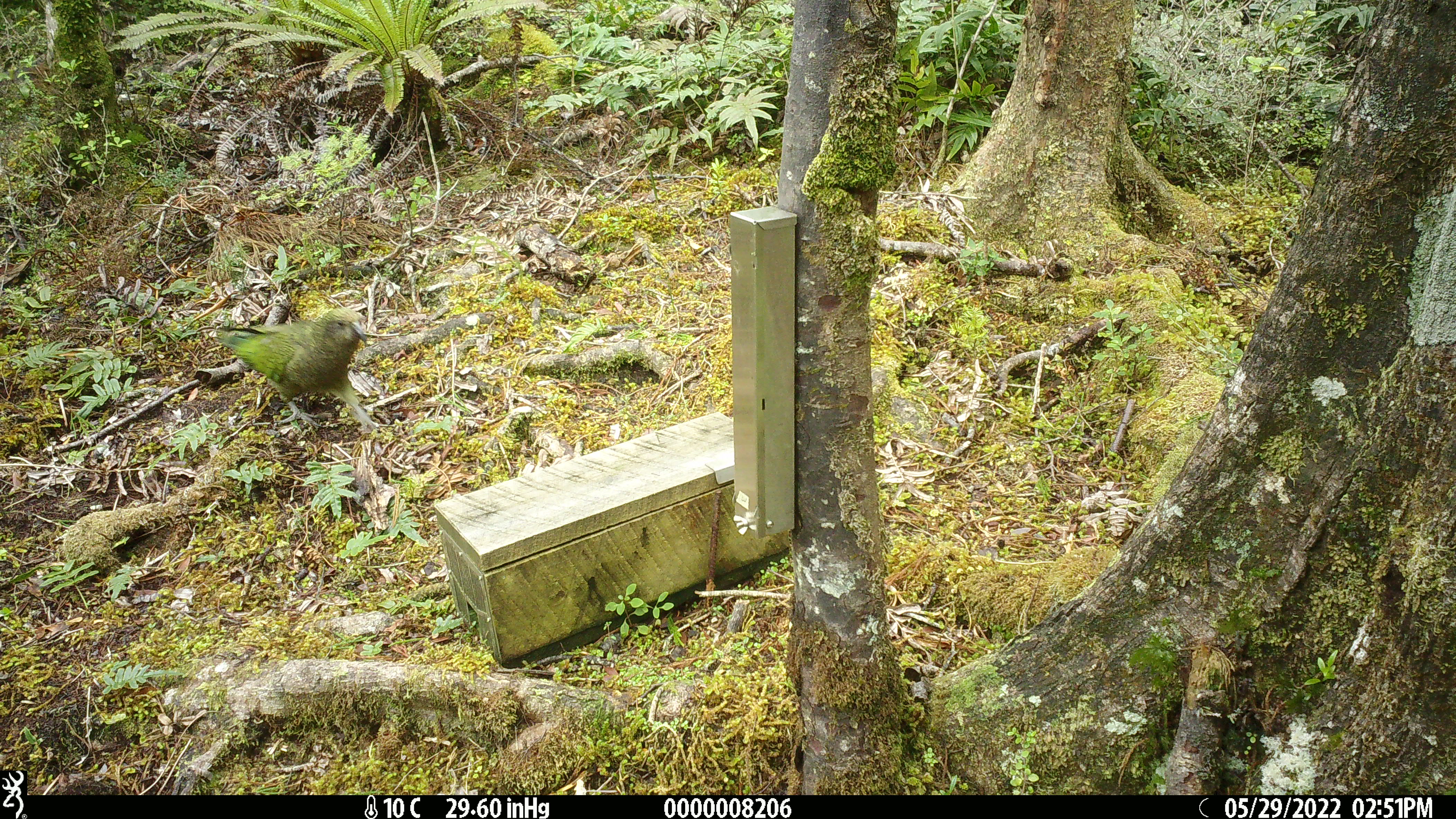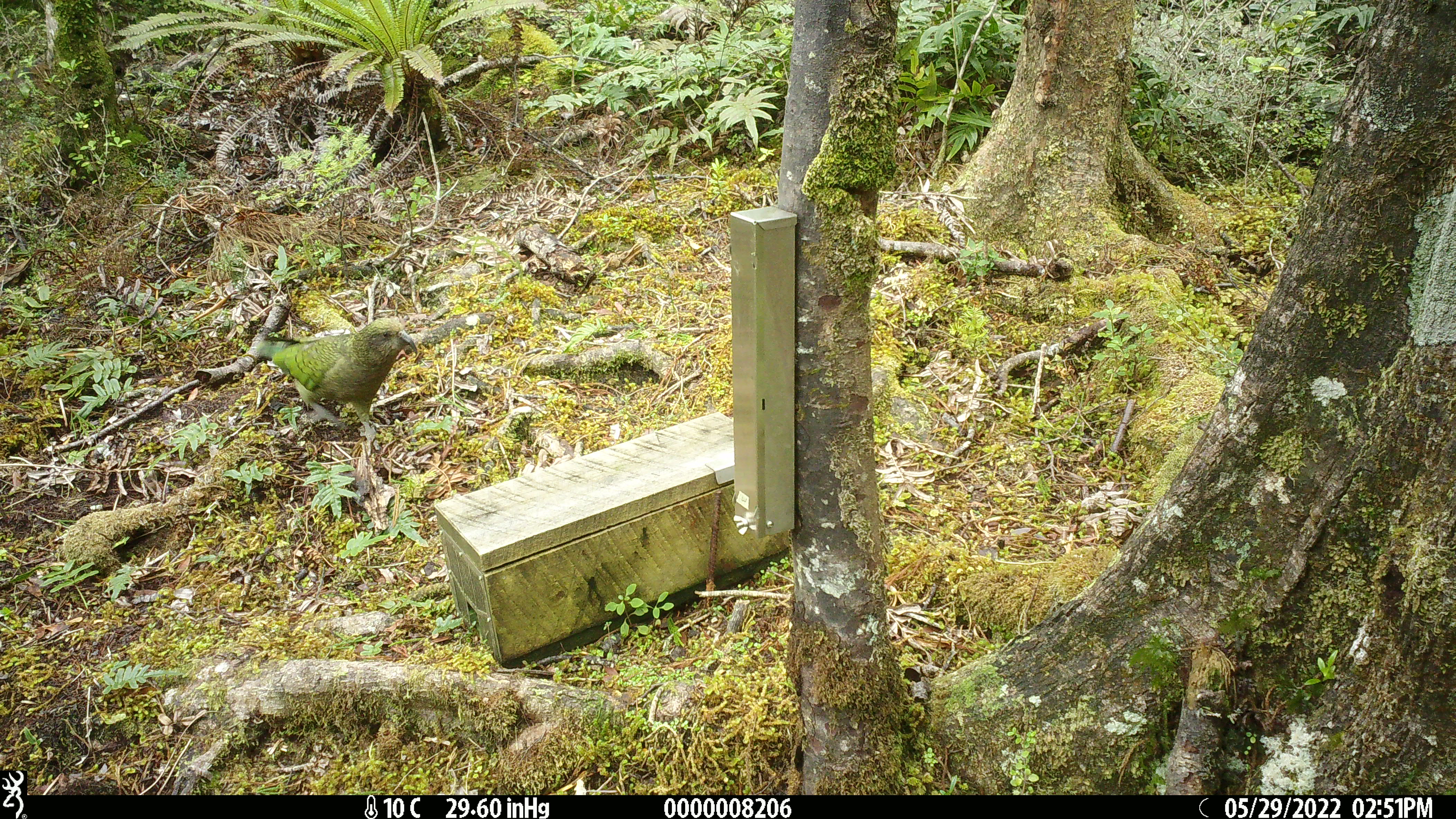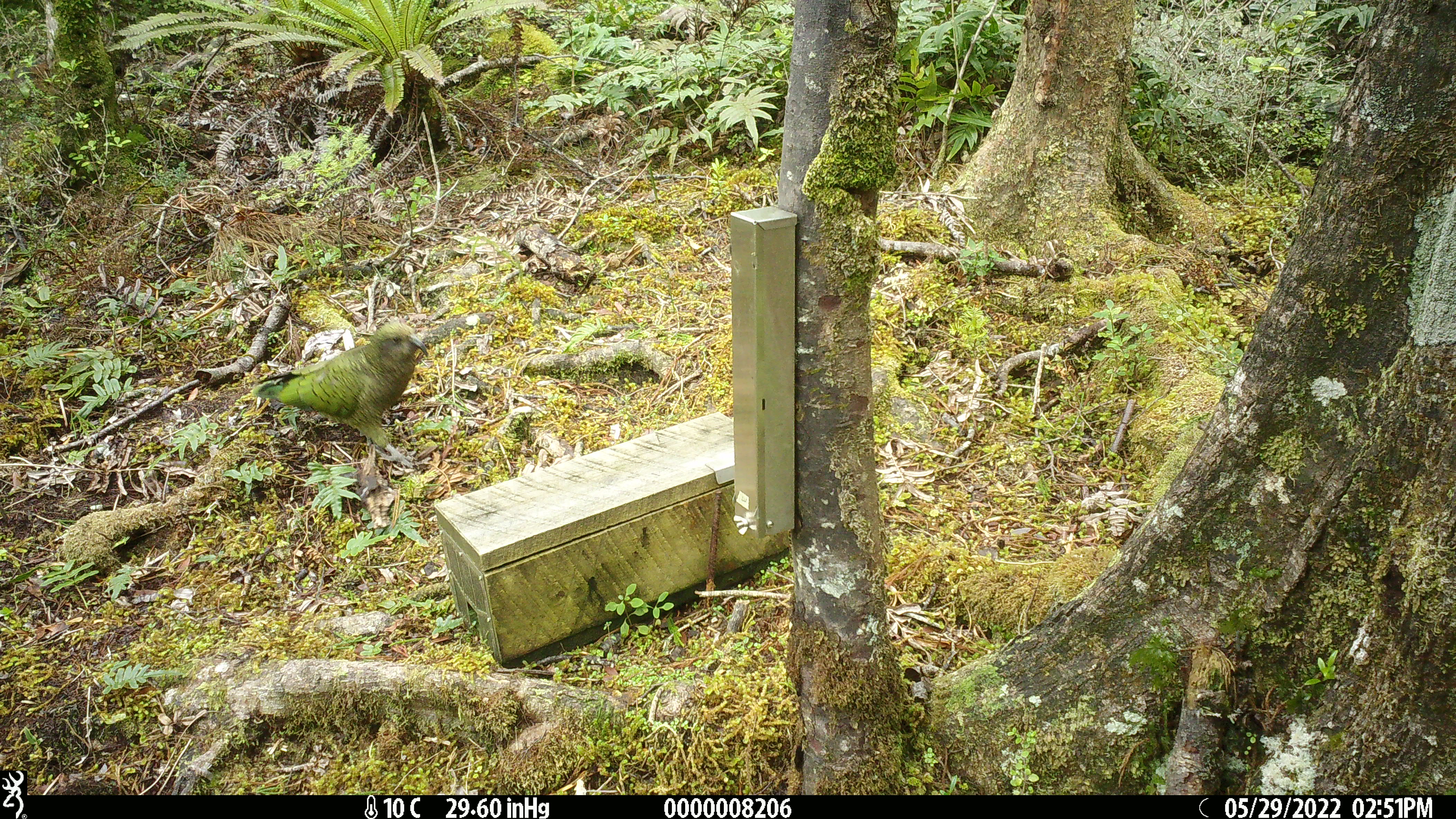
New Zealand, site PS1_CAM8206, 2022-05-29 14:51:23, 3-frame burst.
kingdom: Animalia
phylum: Chordata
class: Aves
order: Psittaciformes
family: Strigopidae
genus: Nestor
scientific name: Nestor notabilis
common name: kea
Kea (Nestor notabilis).